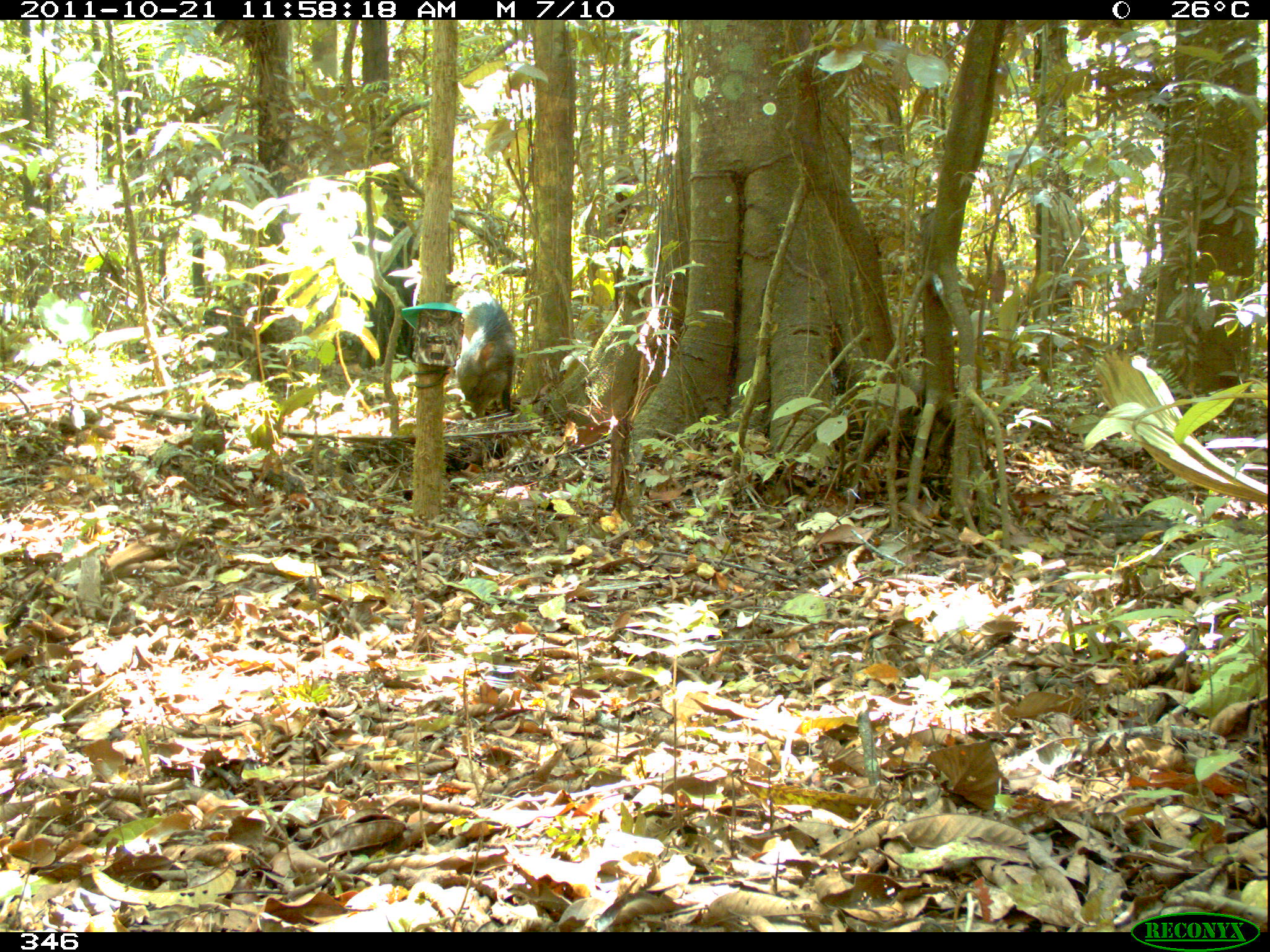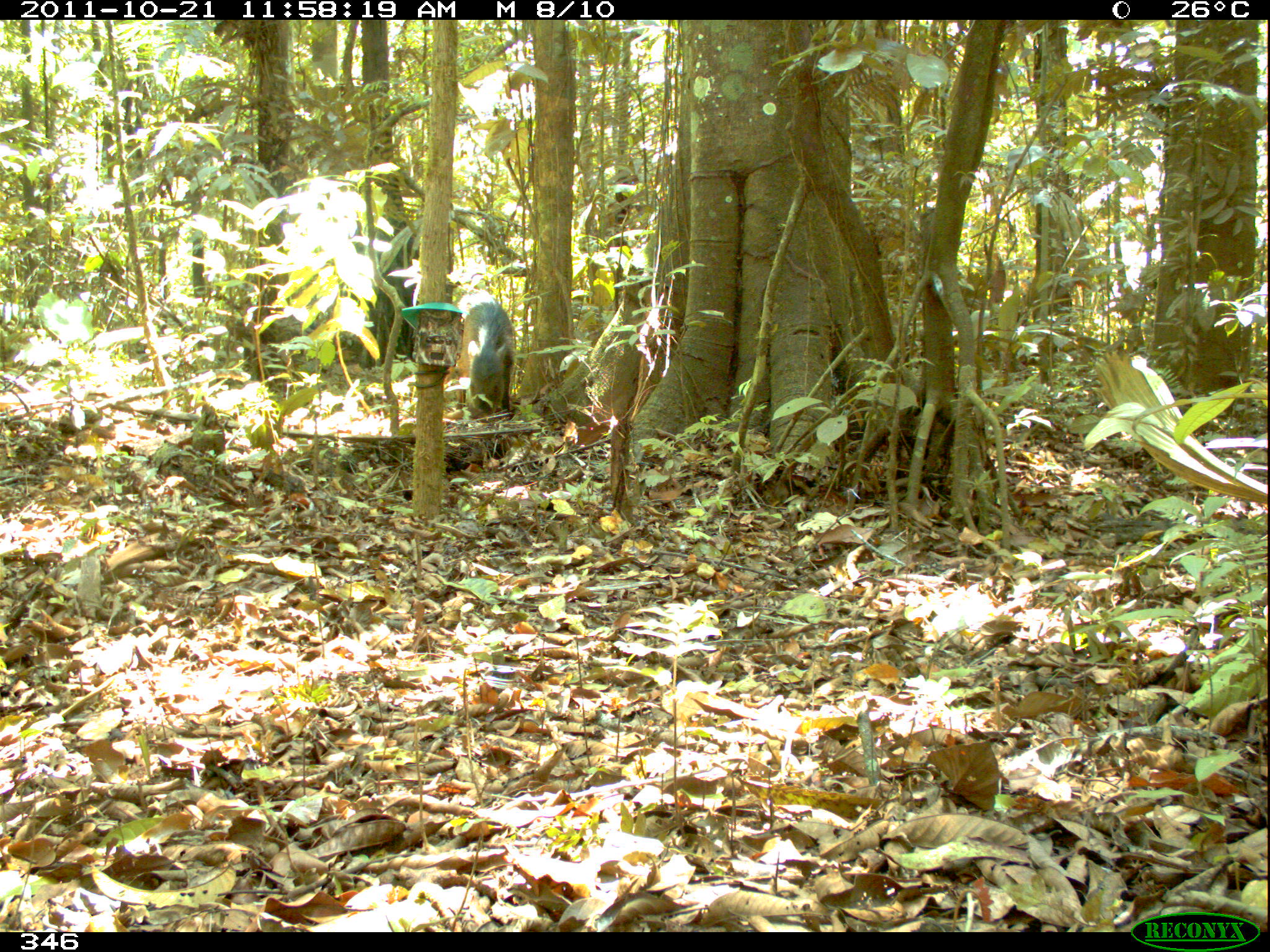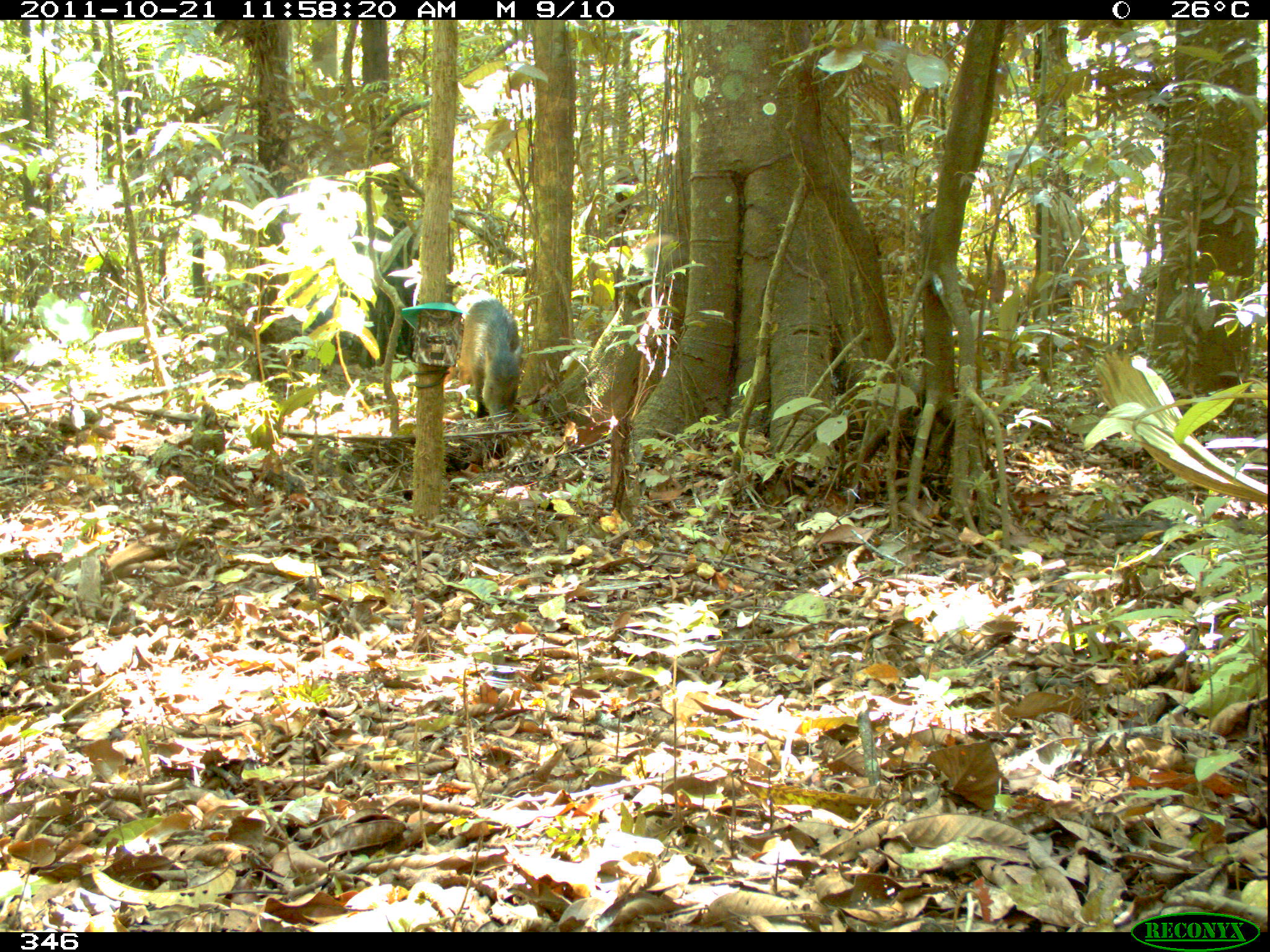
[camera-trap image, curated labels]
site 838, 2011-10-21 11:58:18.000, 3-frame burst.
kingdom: Animalia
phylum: Chordata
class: Mammalia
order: Artiodactyla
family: Tayassuidae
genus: Tayassu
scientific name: Tayassu pecari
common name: white-lipped peccary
Tayassu pecari (white-lipped peccary).